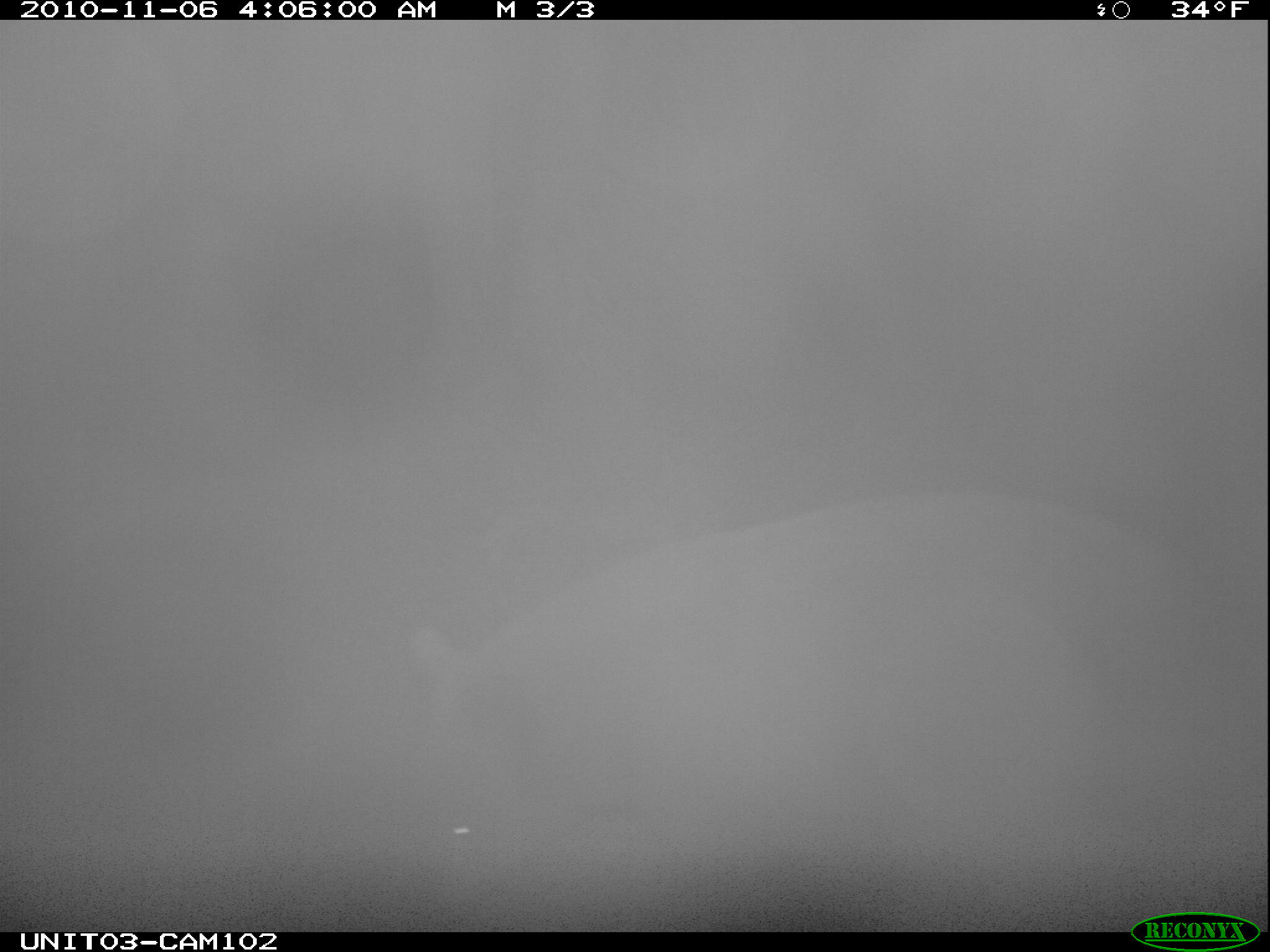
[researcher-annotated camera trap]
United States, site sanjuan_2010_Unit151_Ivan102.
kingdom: Animalia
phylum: Chordata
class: Mammalia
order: Carnivora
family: Ursidae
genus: Ursus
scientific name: Ursus americanus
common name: american black bear